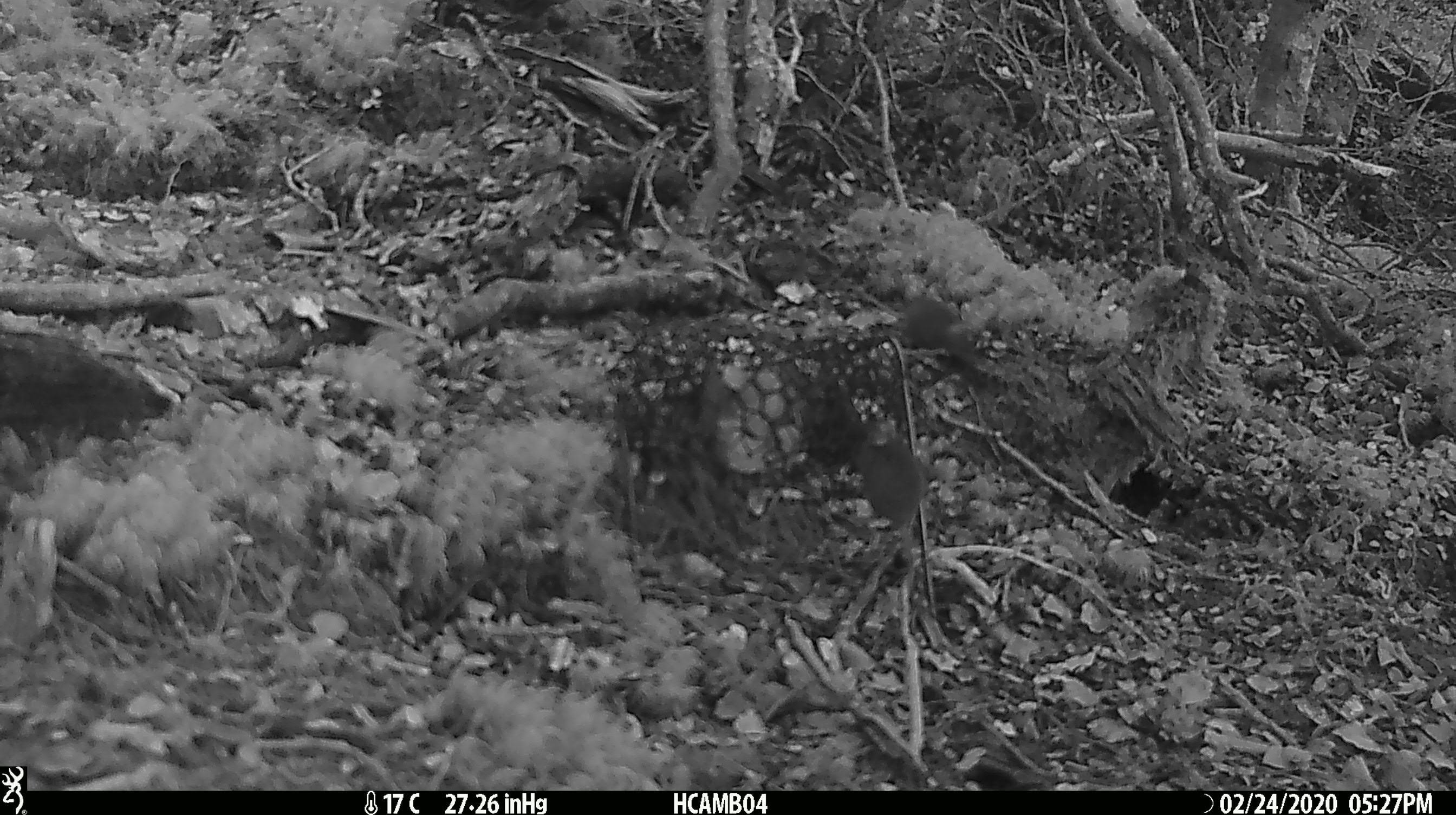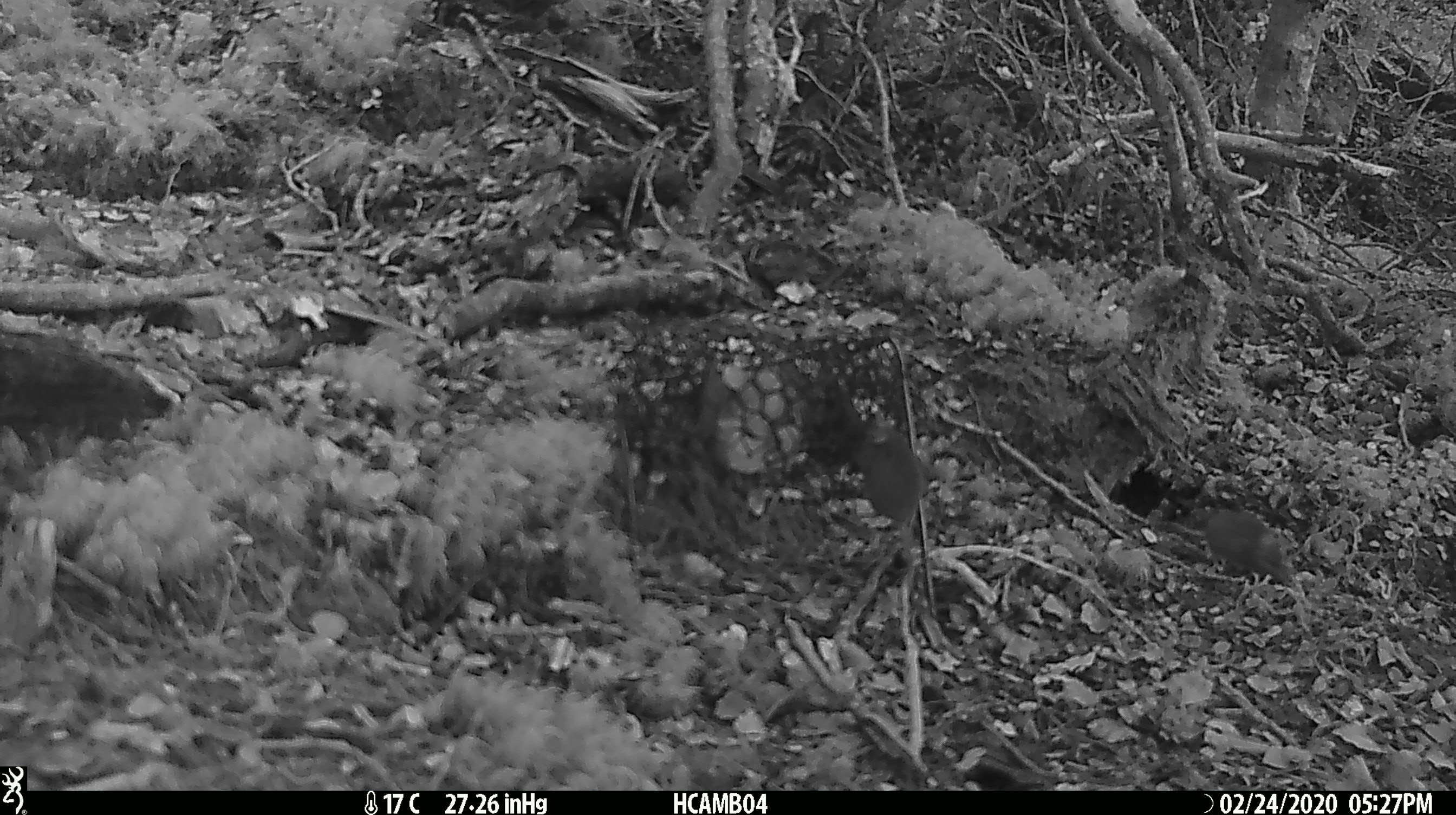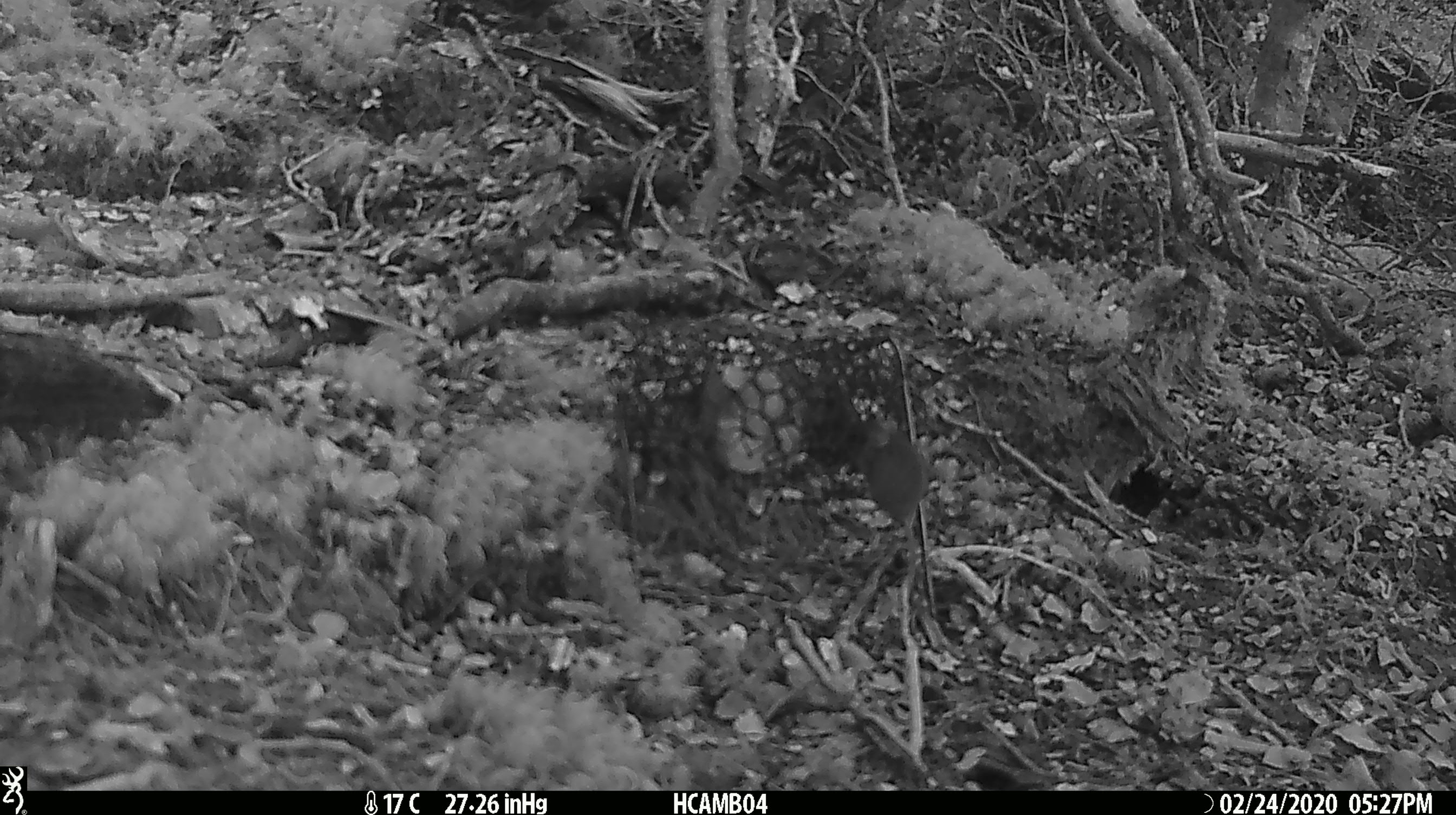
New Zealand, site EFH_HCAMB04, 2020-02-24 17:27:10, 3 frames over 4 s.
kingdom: Animalia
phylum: Chordata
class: Mammalia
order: Rodentia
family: Muridae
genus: Mus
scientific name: Mus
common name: mouse